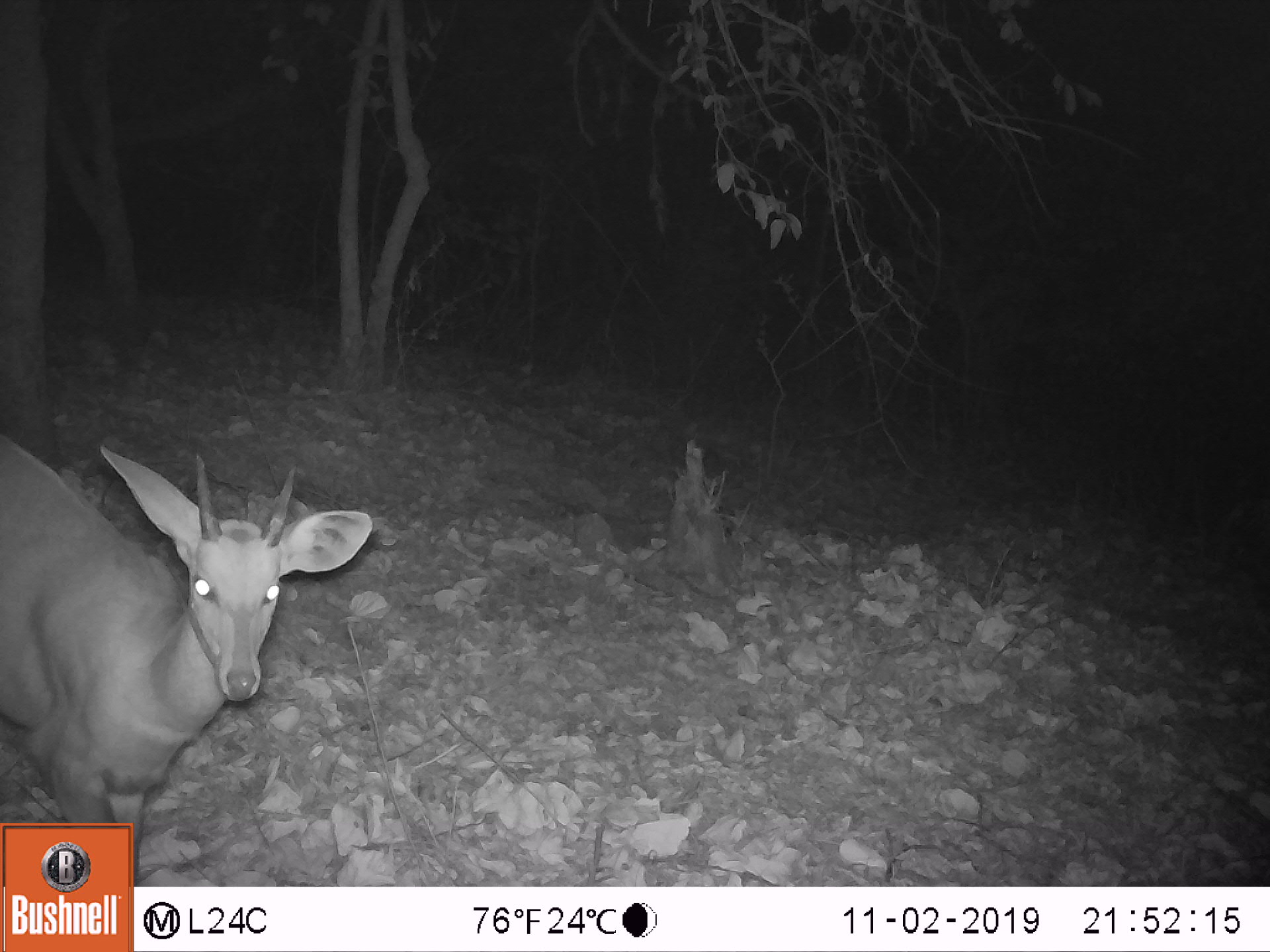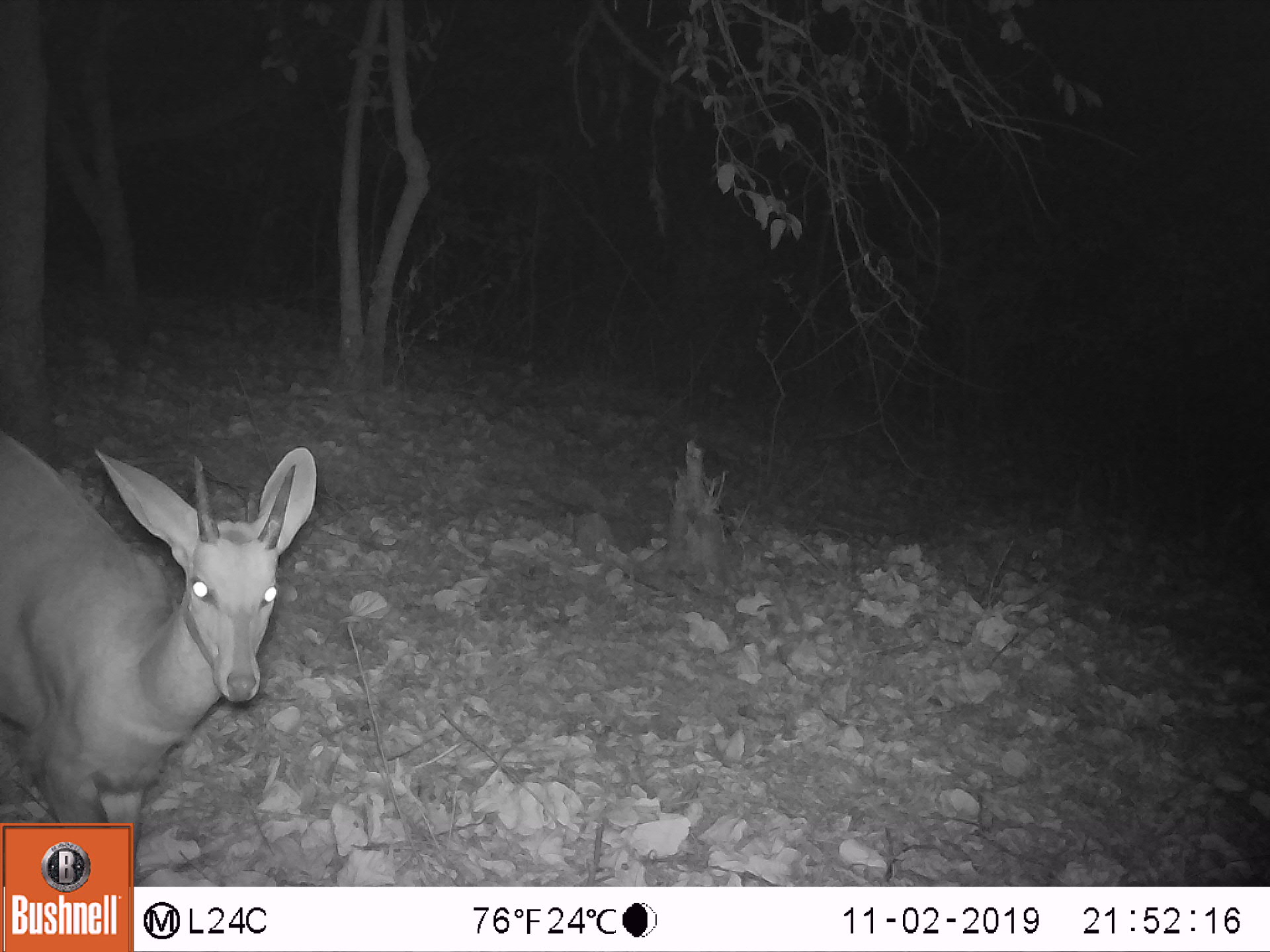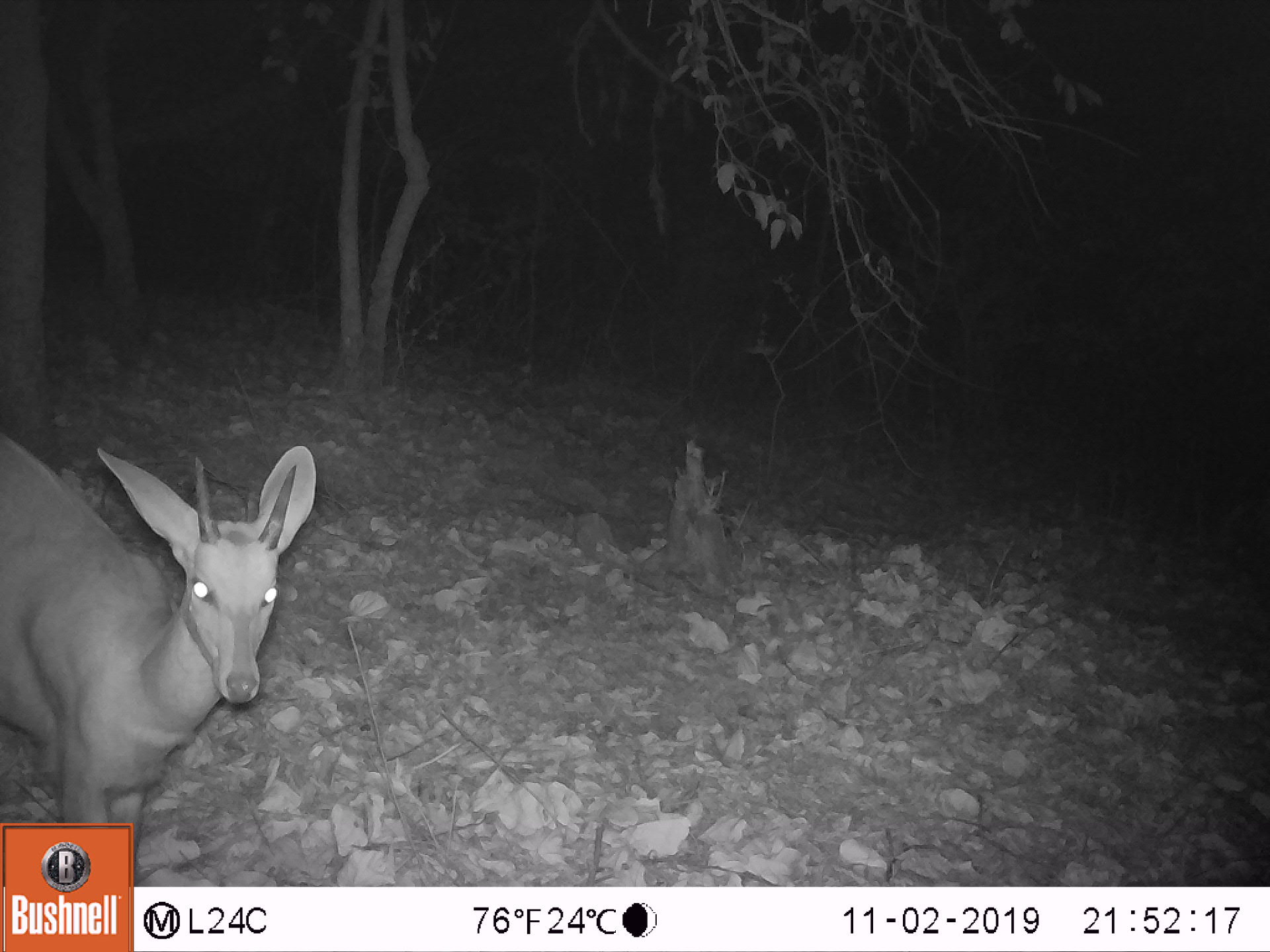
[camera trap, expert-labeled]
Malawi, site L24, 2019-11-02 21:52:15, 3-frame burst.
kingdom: Animalia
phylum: Chordata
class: Mammalia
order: Artiodactyla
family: Bovidae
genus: Tragelaphus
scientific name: Tragelaphus sylvaticus sylvaticus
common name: cape bushbuck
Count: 1.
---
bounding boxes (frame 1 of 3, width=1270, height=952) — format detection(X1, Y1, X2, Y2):
cape bushbuck: detection(1, 387, 383, 821)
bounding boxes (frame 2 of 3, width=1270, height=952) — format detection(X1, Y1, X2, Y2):
cape bushbuck: detection(1, 406, 328, 821)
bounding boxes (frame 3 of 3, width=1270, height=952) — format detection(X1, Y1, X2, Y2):
cape bushbuck: detection(1, 406, 324, 821)